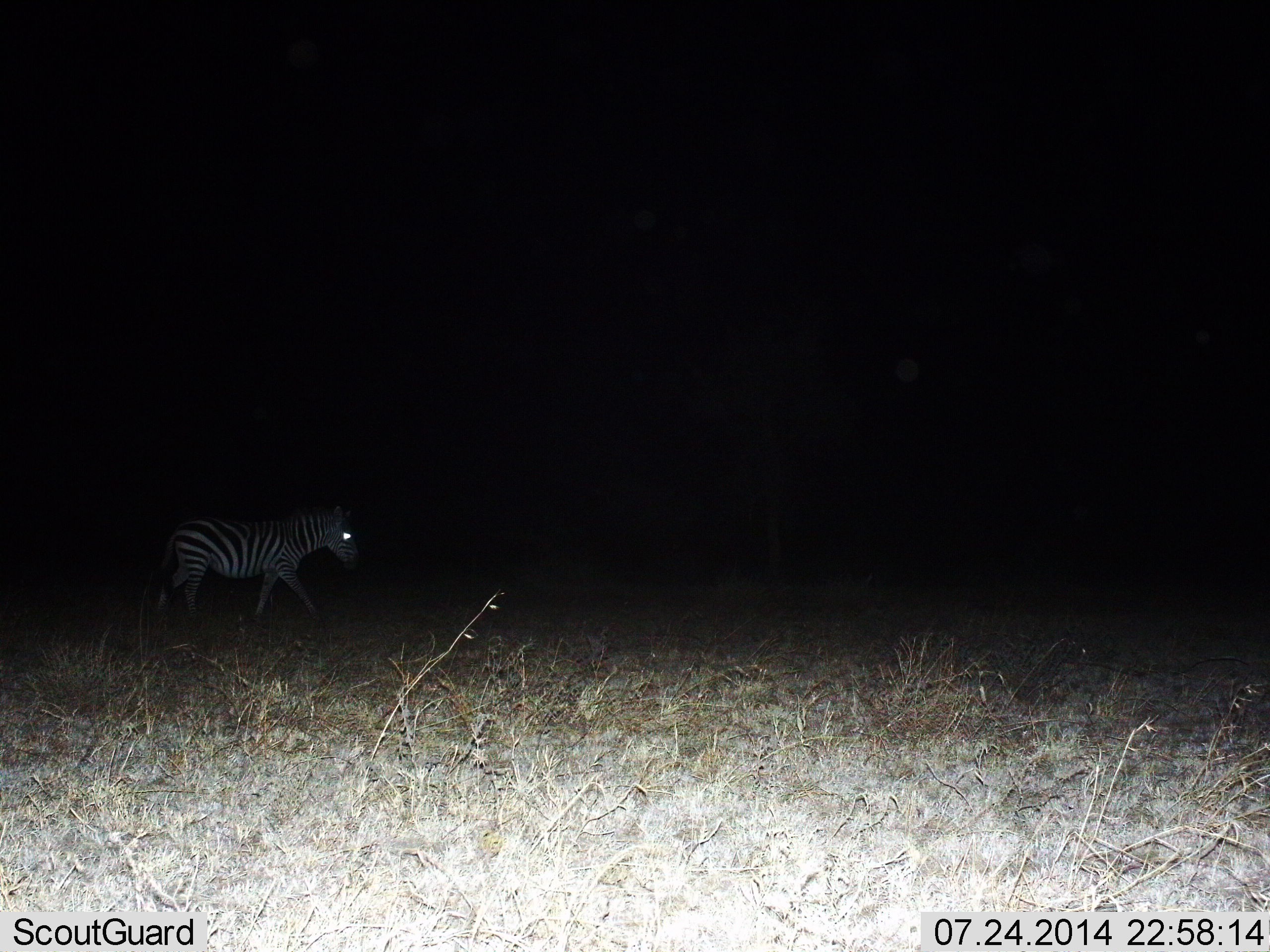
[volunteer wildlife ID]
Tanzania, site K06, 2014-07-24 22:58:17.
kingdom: Animalia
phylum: Chordata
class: Mammalia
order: Perissodactyla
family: Equidae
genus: Equus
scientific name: Equus quagga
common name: plains zebra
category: zebra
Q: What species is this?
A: Zebra (plains zebra) (Equus quagga).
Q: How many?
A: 1.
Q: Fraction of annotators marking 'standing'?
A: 30%.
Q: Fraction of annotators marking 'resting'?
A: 0%.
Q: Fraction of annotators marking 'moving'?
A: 70%.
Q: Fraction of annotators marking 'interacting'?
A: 0%.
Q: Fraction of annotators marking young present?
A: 0%.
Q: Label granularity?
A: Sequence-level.